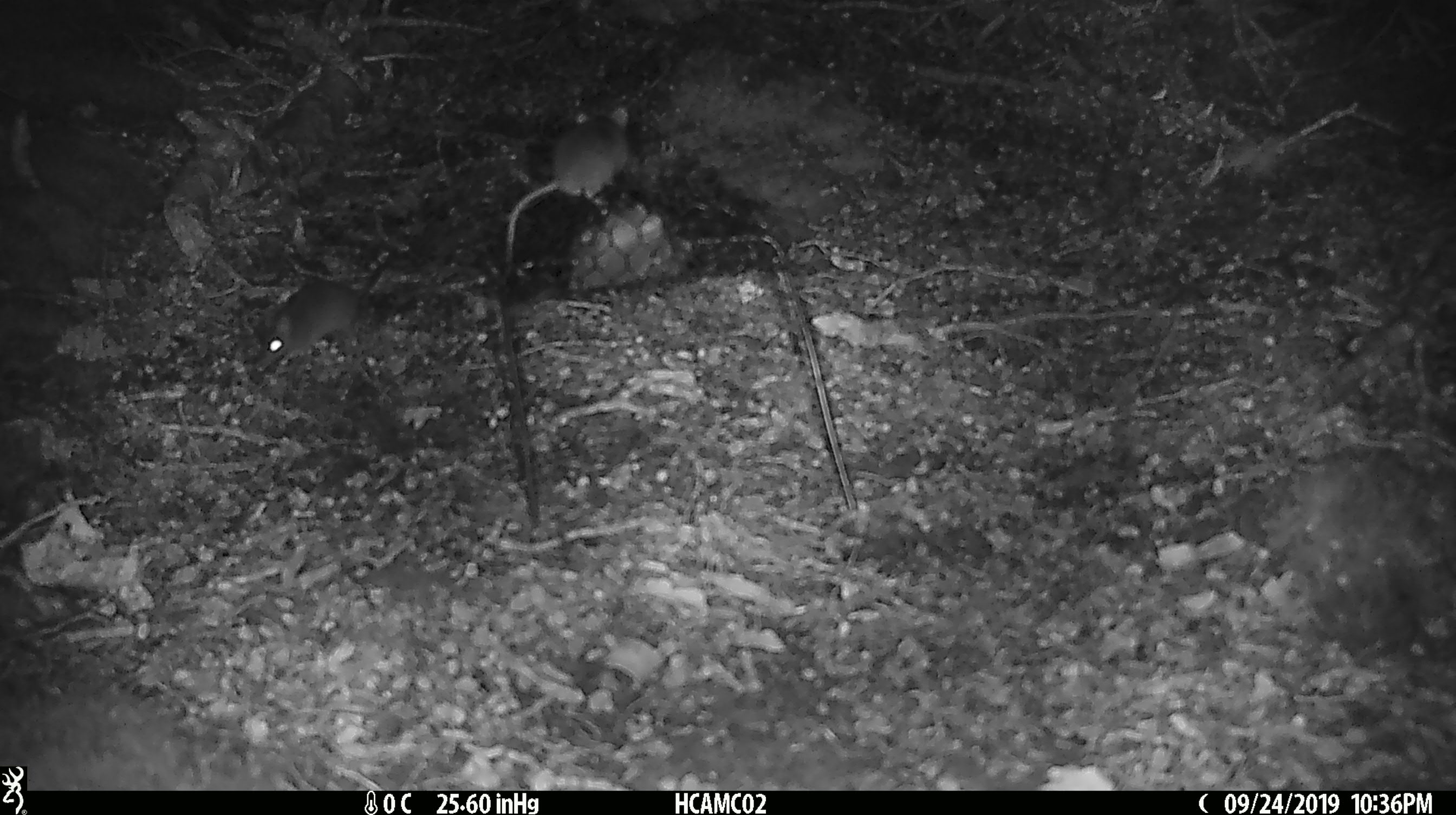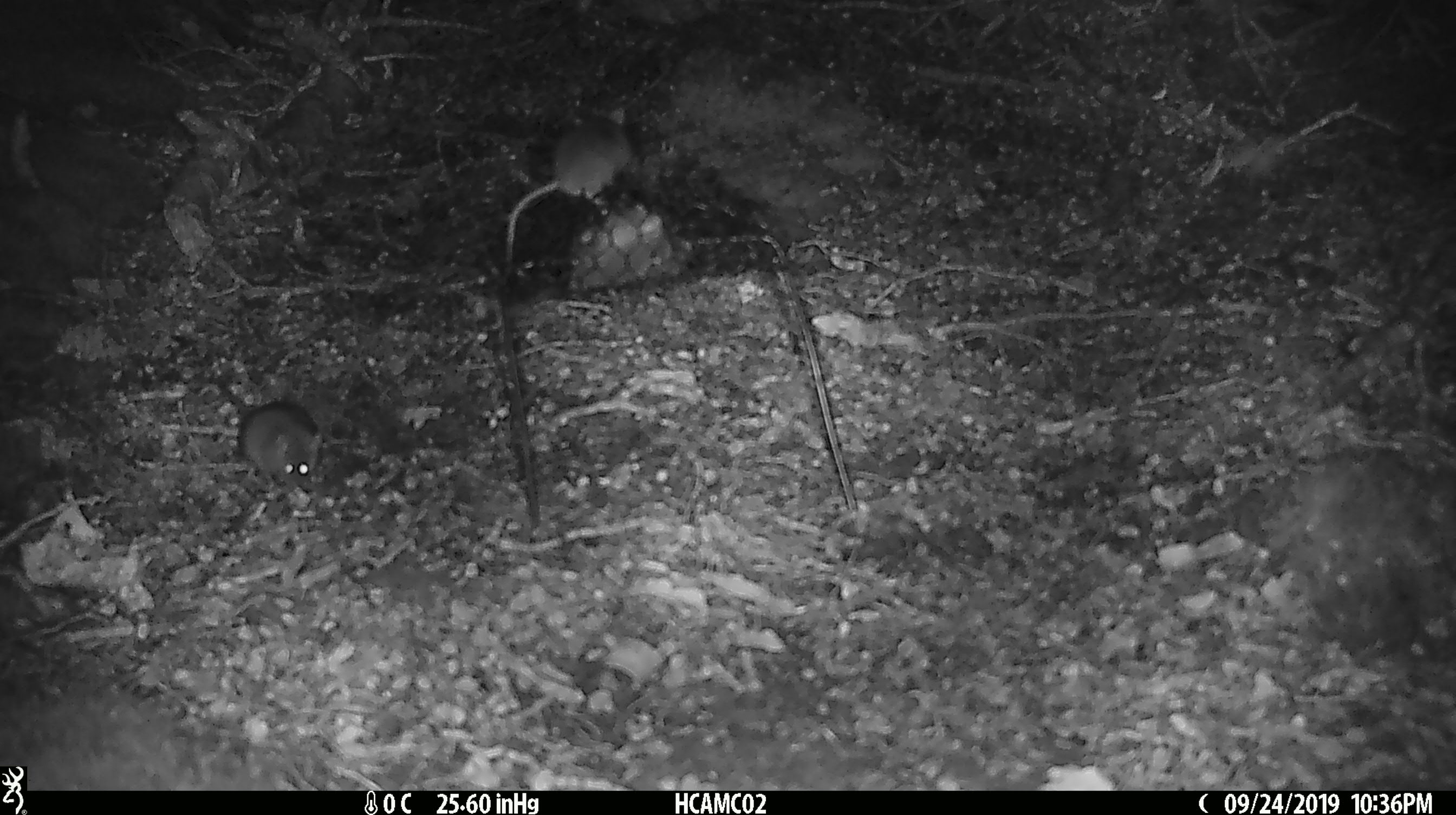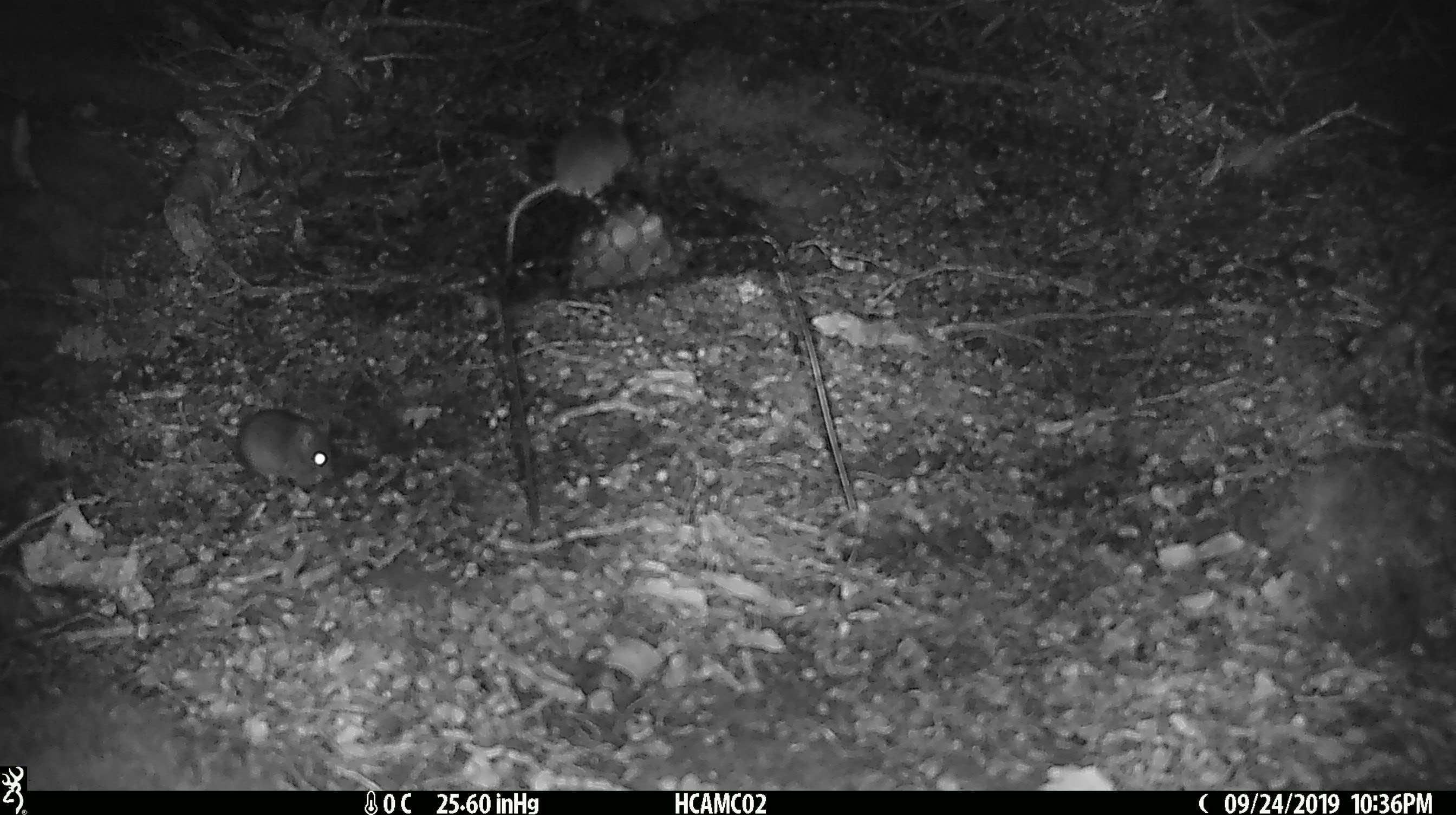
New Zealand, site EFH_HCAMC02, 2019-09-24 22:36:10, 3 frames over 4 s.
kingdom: Animalia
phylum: Chordata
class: Mammalia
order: Rodentia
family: Muridae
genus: Mus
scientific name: Mus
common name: mouse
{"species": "mouse (Mus)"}